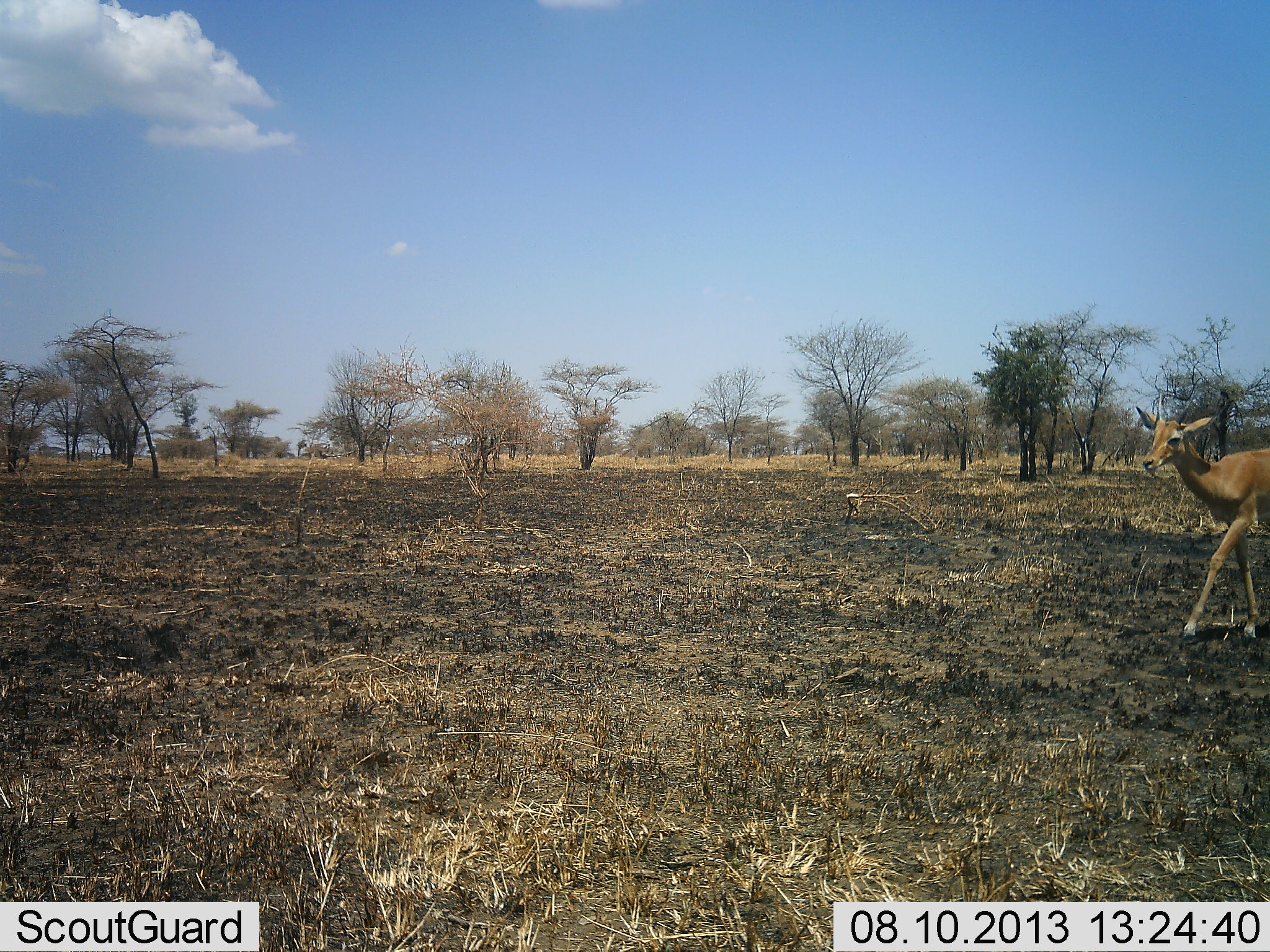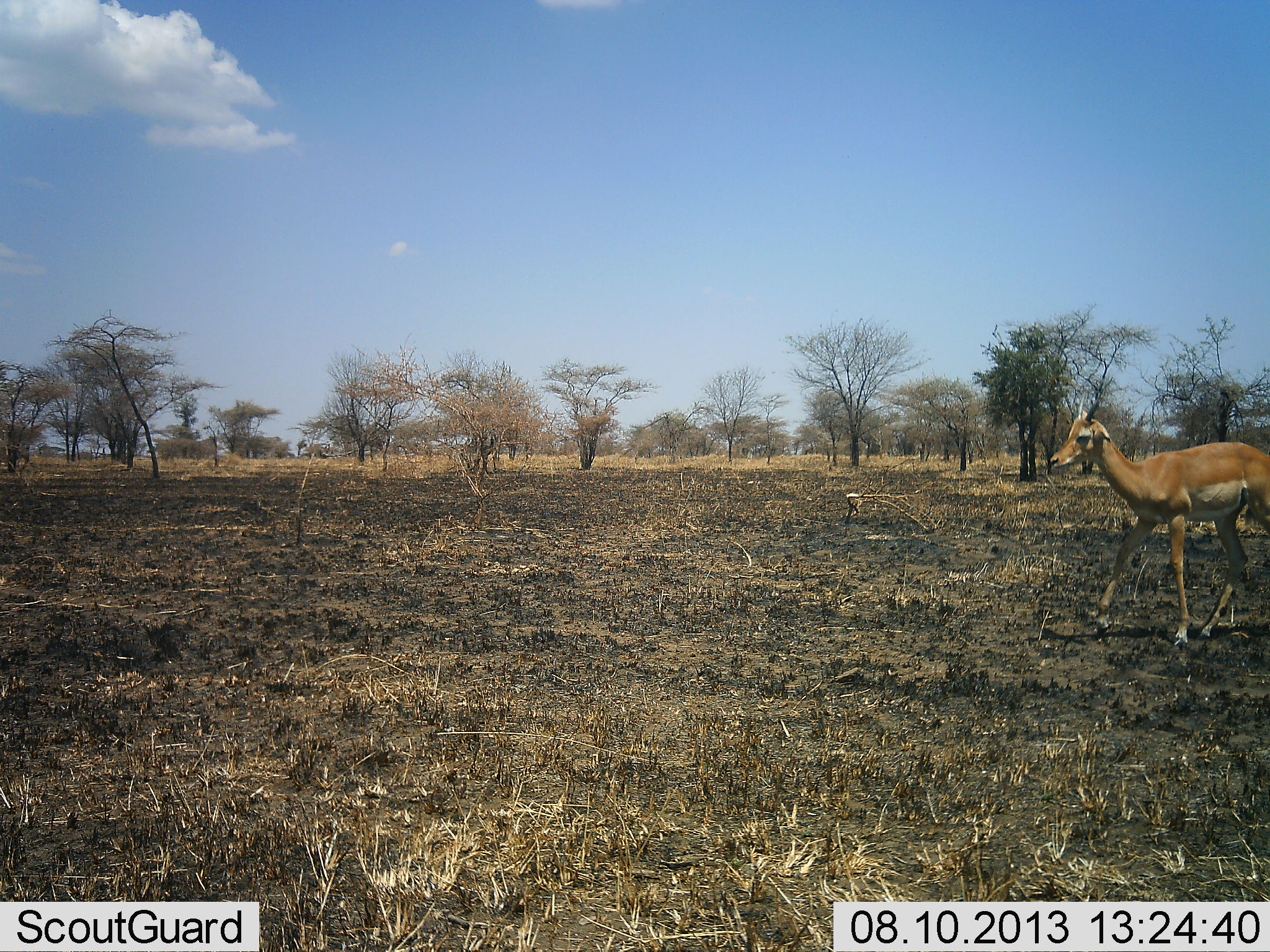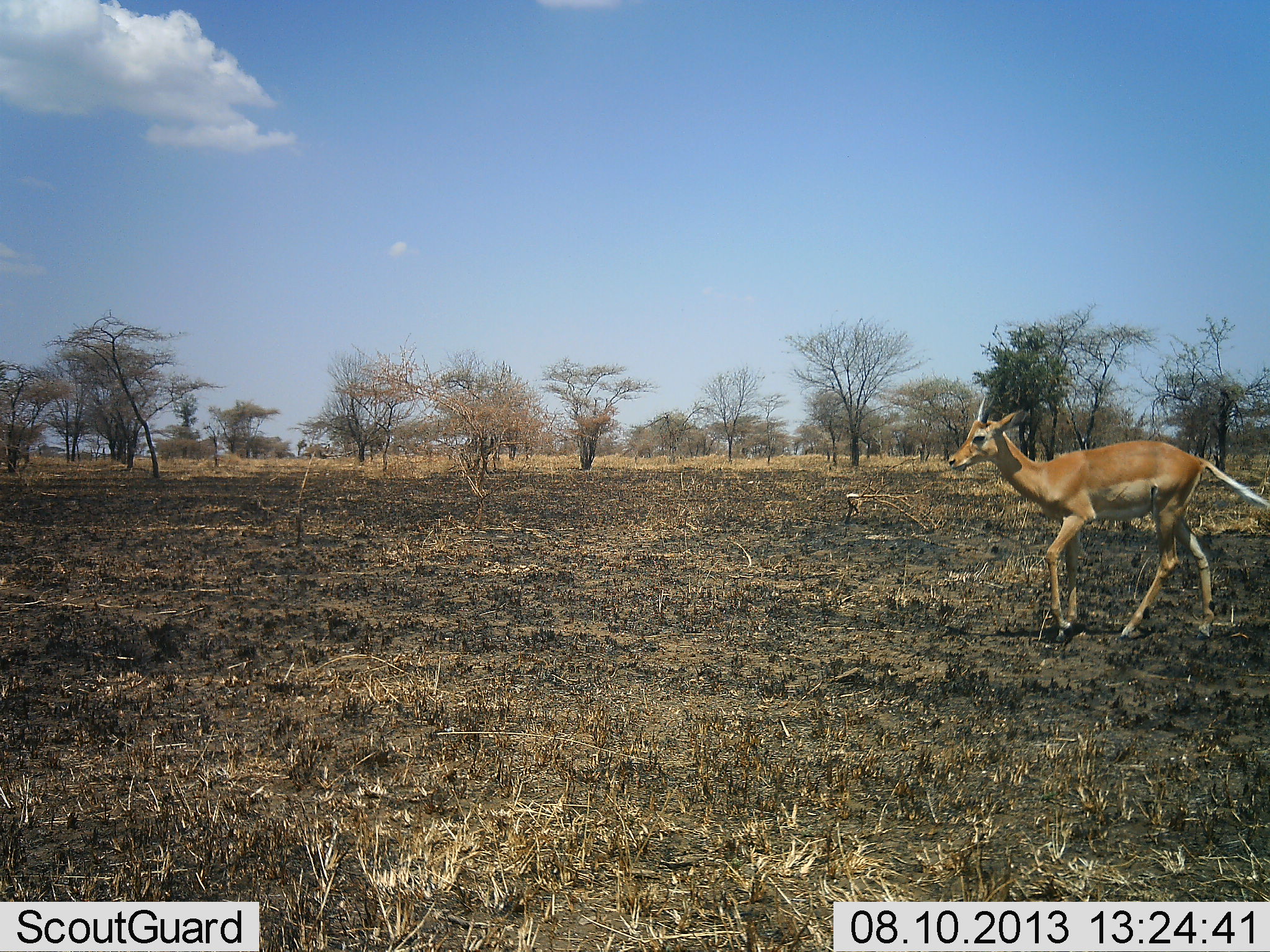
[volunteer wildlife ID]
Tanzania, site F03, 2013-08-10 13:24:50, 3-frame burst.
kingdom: Animalia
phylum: Chordata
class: Mammalia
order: Artiodactyla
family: Bovidae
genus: Aepyceros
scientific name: Aepyceros melampus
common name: impala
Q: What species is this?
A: Impala (Aepyceros melampus).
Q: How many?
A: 1.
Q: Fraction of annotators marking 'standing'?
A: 0%.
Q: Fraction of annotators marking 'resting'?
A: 0%.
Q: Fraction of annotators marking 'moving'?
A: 100%.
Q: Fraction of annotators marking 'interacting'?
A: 0%.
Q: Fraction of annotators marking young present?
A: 0%.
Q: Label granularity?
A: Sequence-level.